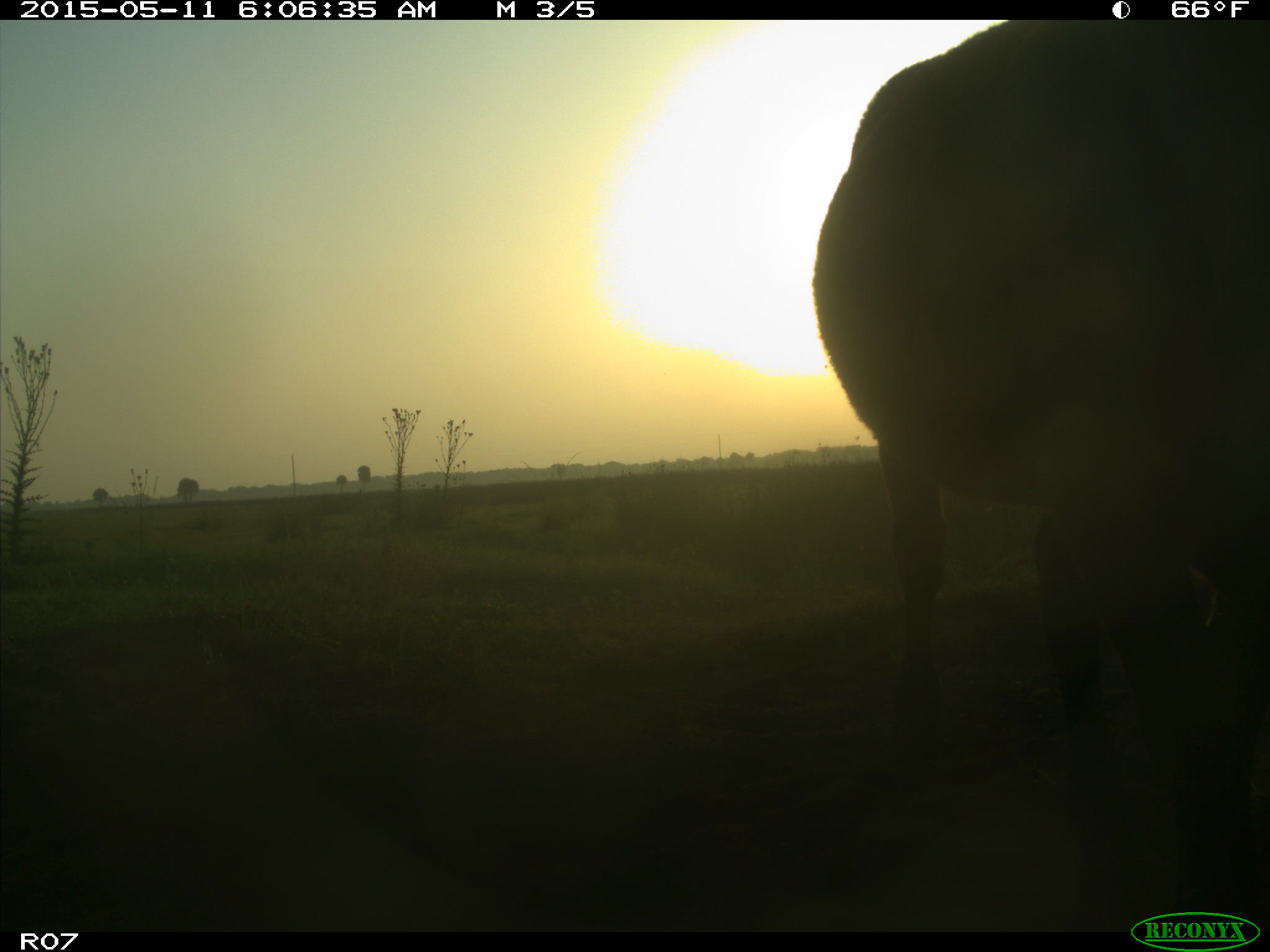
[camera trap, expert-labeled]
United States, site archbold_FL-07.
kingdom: Animalia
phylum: Chordata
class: Mammalia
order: Artiodactyla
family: Bovidae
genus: Bos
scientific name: Bos taurus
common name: domestic cow